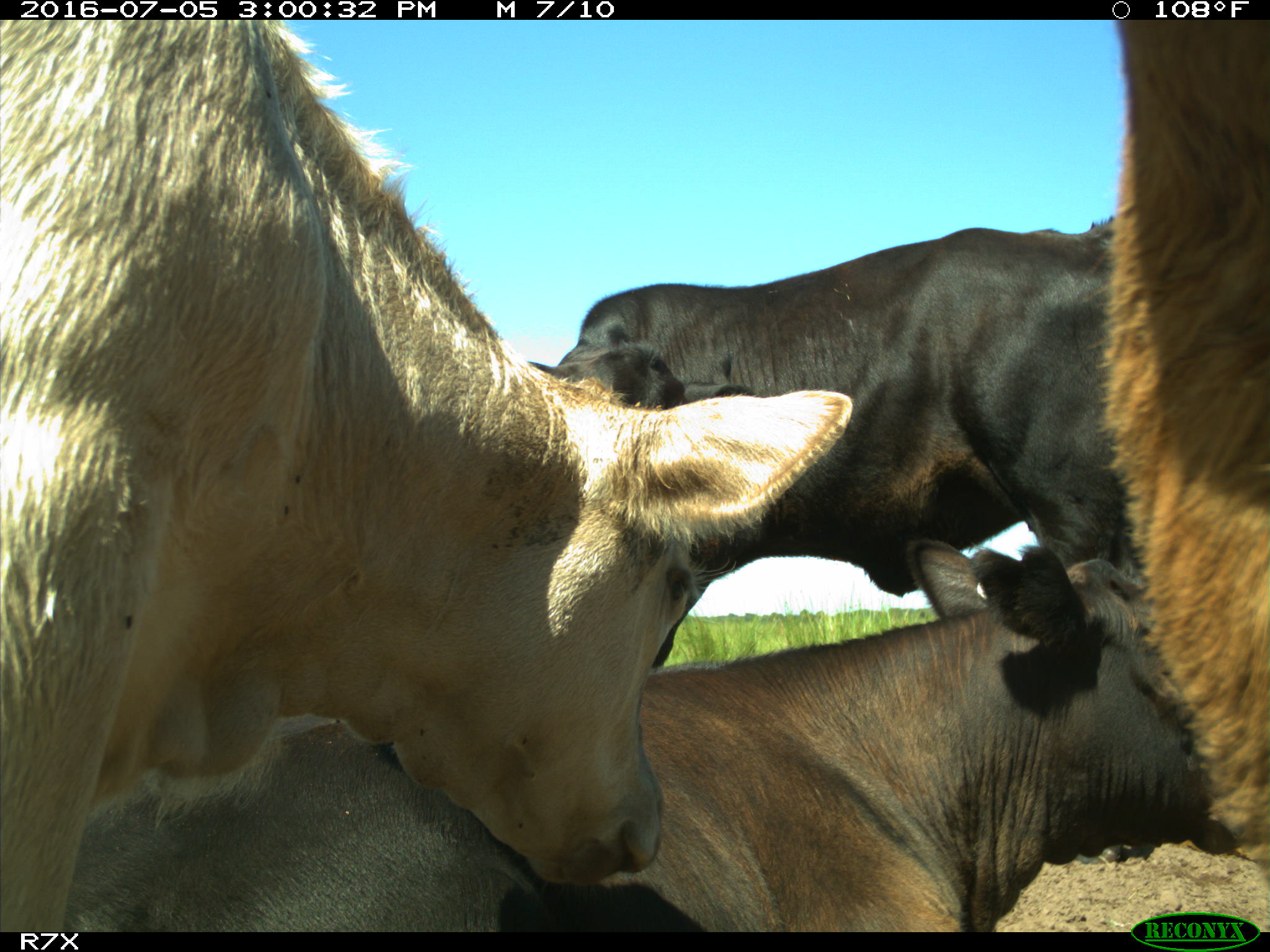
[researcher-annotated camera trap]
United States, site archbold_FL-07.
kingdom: Animalia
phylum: Chordata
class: Mammalia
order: Artiodactyla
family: Bovidae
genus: Bos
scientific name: Bos taurus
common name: domestic cow